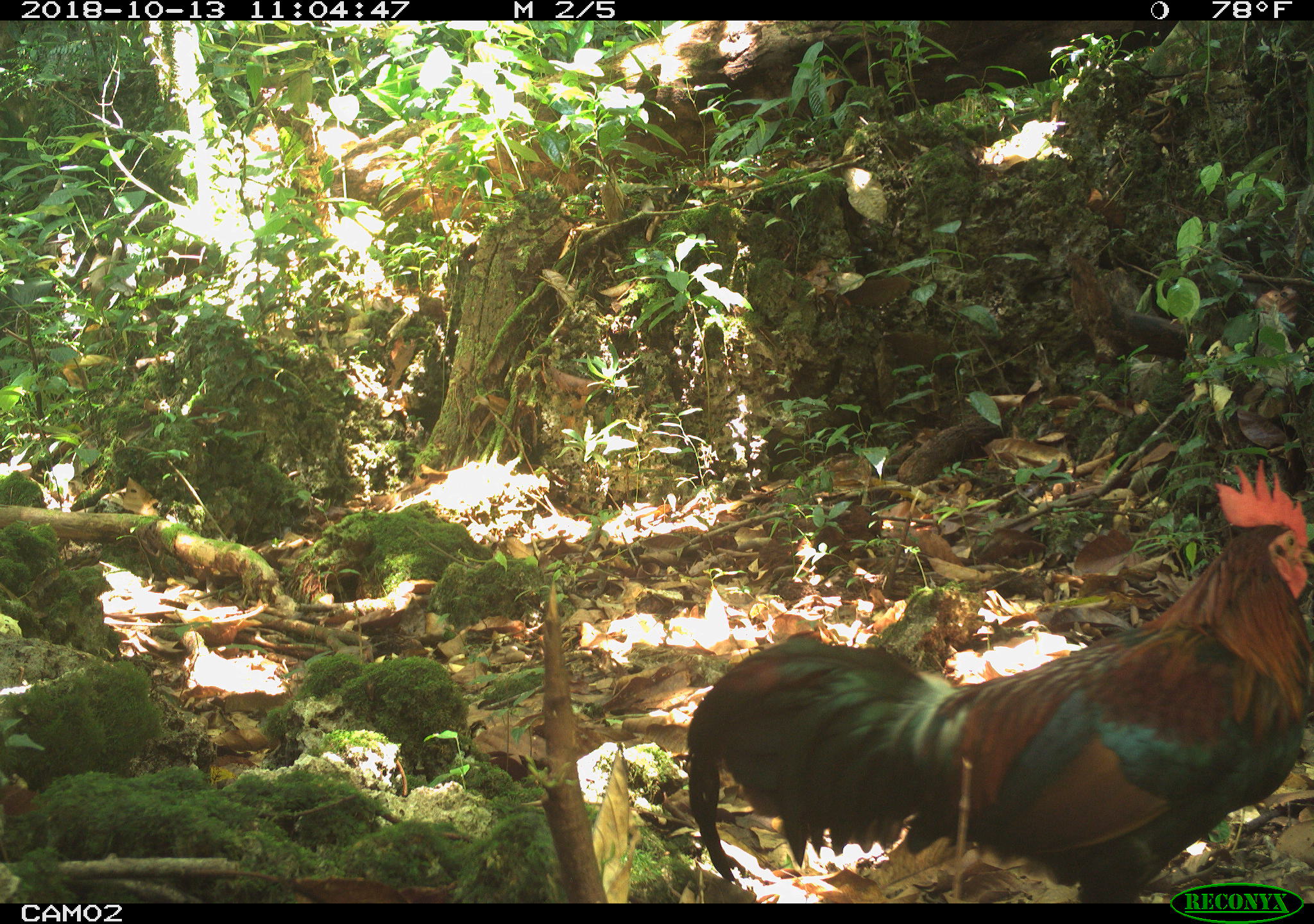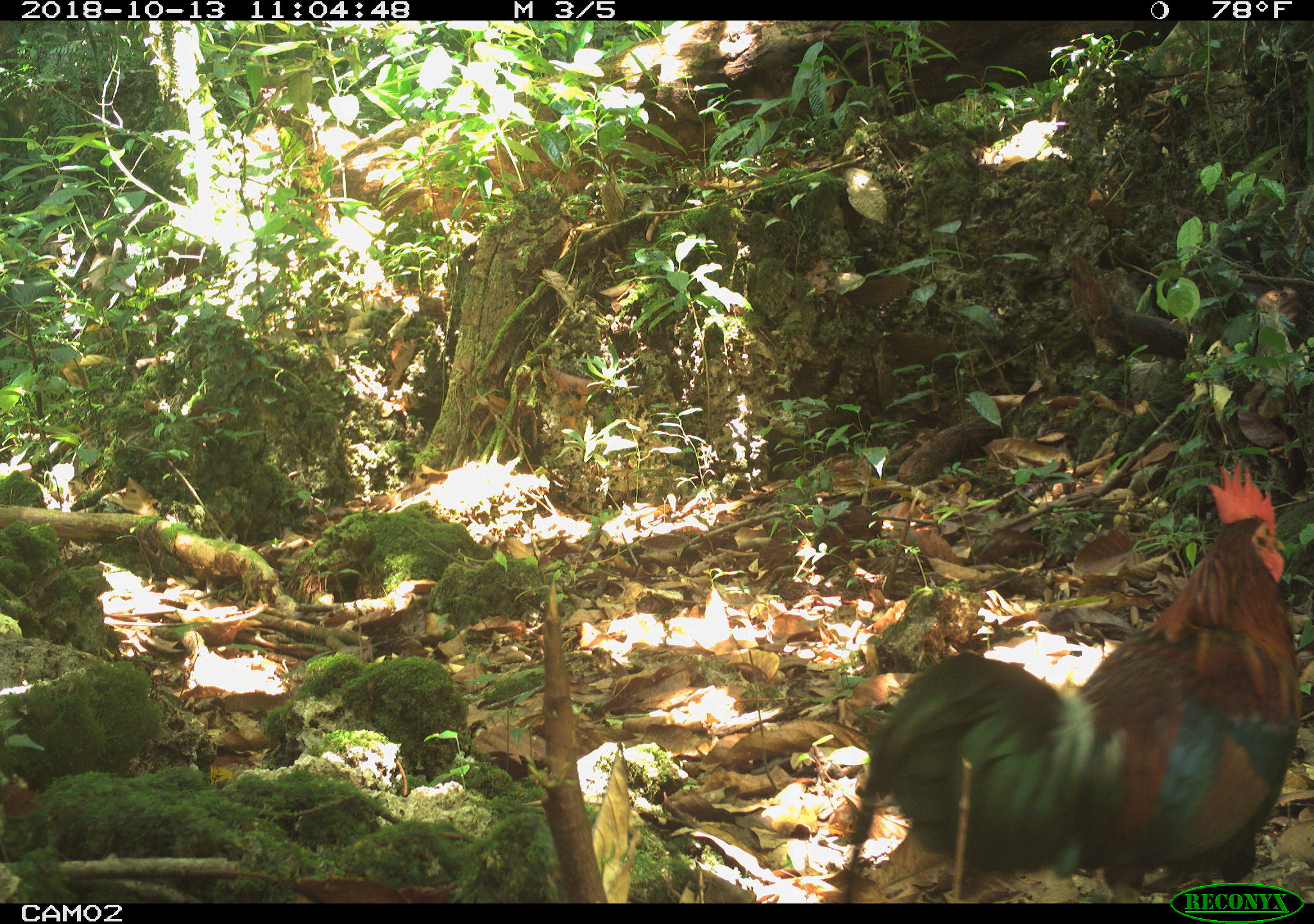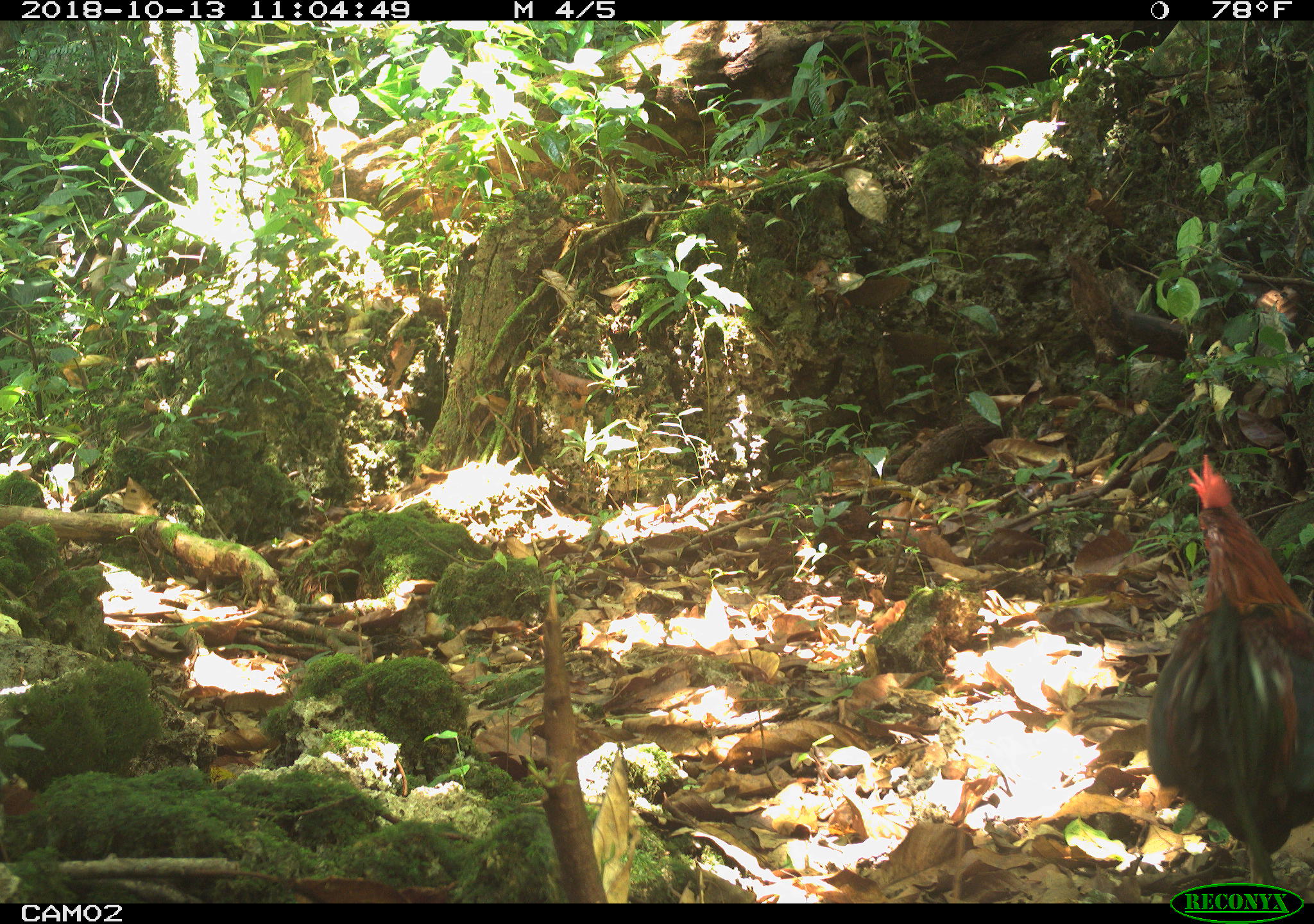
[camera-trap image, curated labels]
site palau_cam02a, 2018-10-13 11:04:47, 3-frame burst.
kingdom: Animalia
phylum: Chordata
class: Aves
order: Galliformes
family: Phasianidae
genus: Gallus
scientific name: Gallus gallus domesticus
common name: rooster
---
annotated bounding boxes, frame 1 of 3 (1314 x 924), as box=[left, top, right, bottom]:
rooster: box=[687, 463, 1314, 881]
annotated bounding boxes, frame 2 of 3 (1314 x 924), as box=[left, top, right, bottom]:
rooster: box=[831, 436, 1310, 882]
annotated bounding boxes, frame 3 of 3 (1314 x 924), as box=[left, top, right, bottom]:
rooster: box=[1140, 448, 1314, 880]